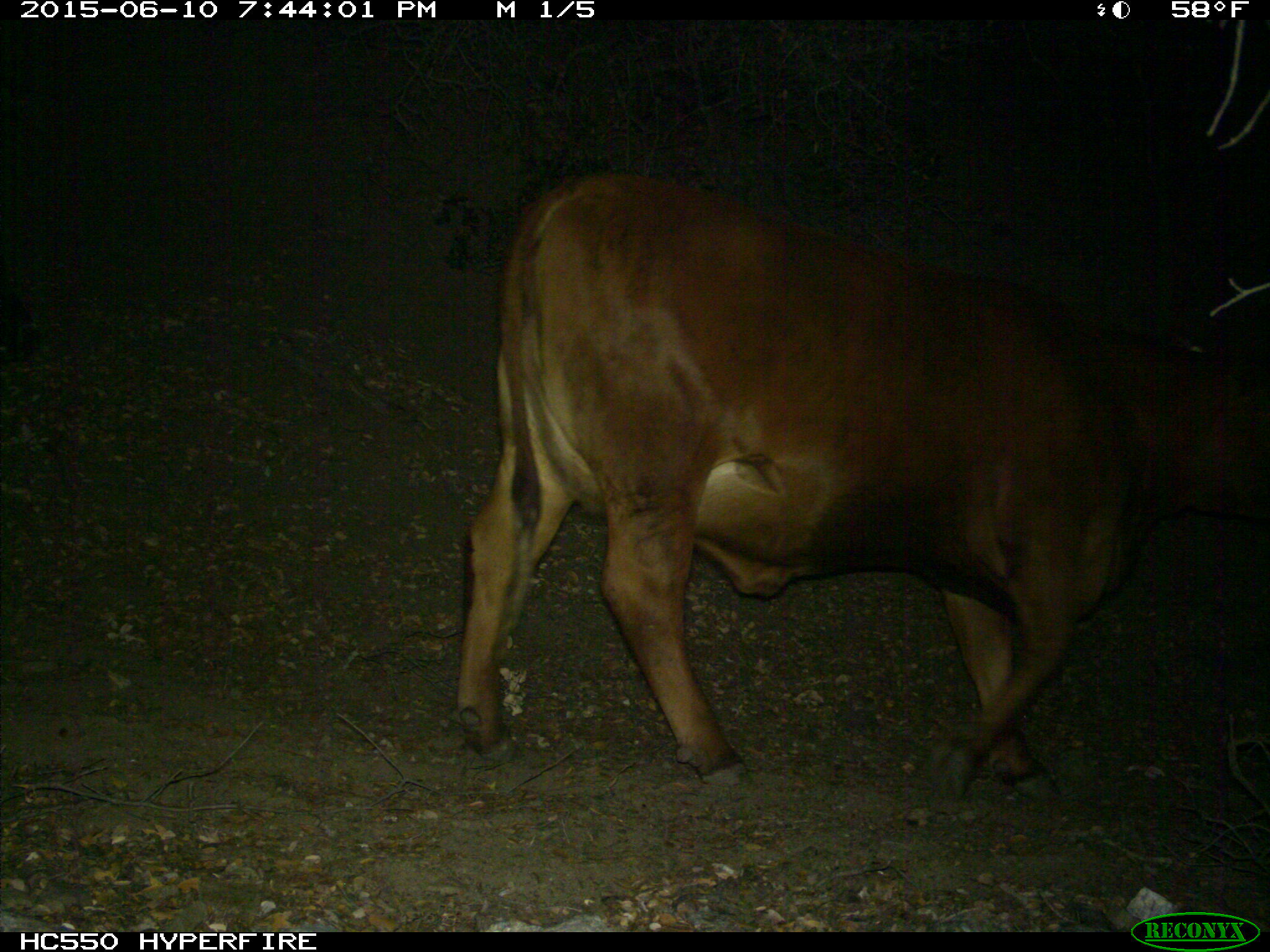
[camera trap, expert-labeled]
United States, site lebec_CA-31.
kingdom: Animalia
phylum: Chordata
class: Mammalia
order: Artiodactyla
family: Bovidae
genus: Bos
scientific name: Bos taurus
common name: domestic cow